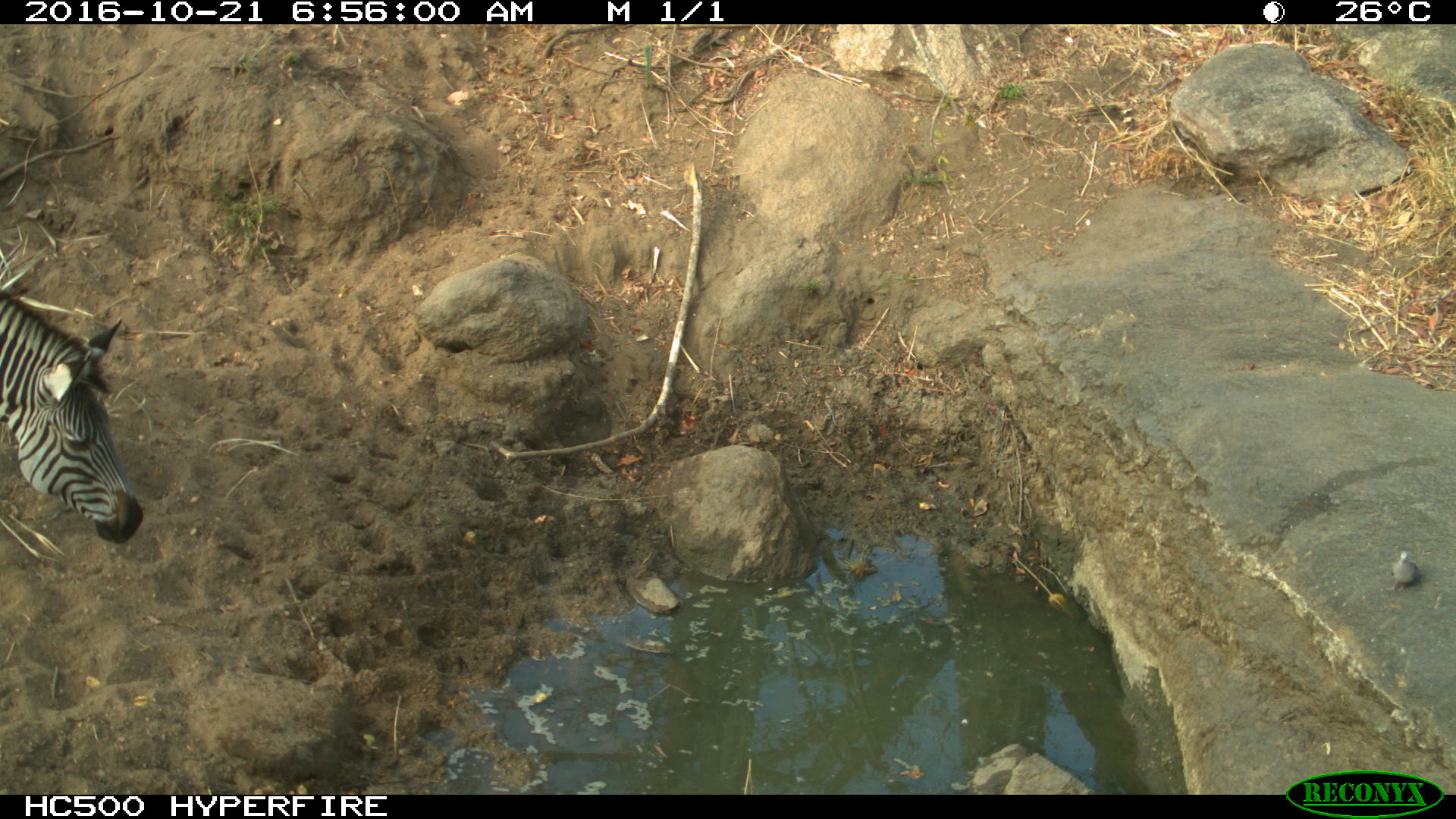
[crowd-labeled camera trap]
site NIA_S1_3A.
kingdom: Animalia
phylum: Chordata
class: Mammalia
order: Perissodactyla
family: Equidae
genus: Equus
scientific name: Equus quagga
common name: plains zebra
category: zebraplains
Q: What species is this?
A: Zebraplains (plains zebra) (Equus quagga).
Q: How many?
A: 1.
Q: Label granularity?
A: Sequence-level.